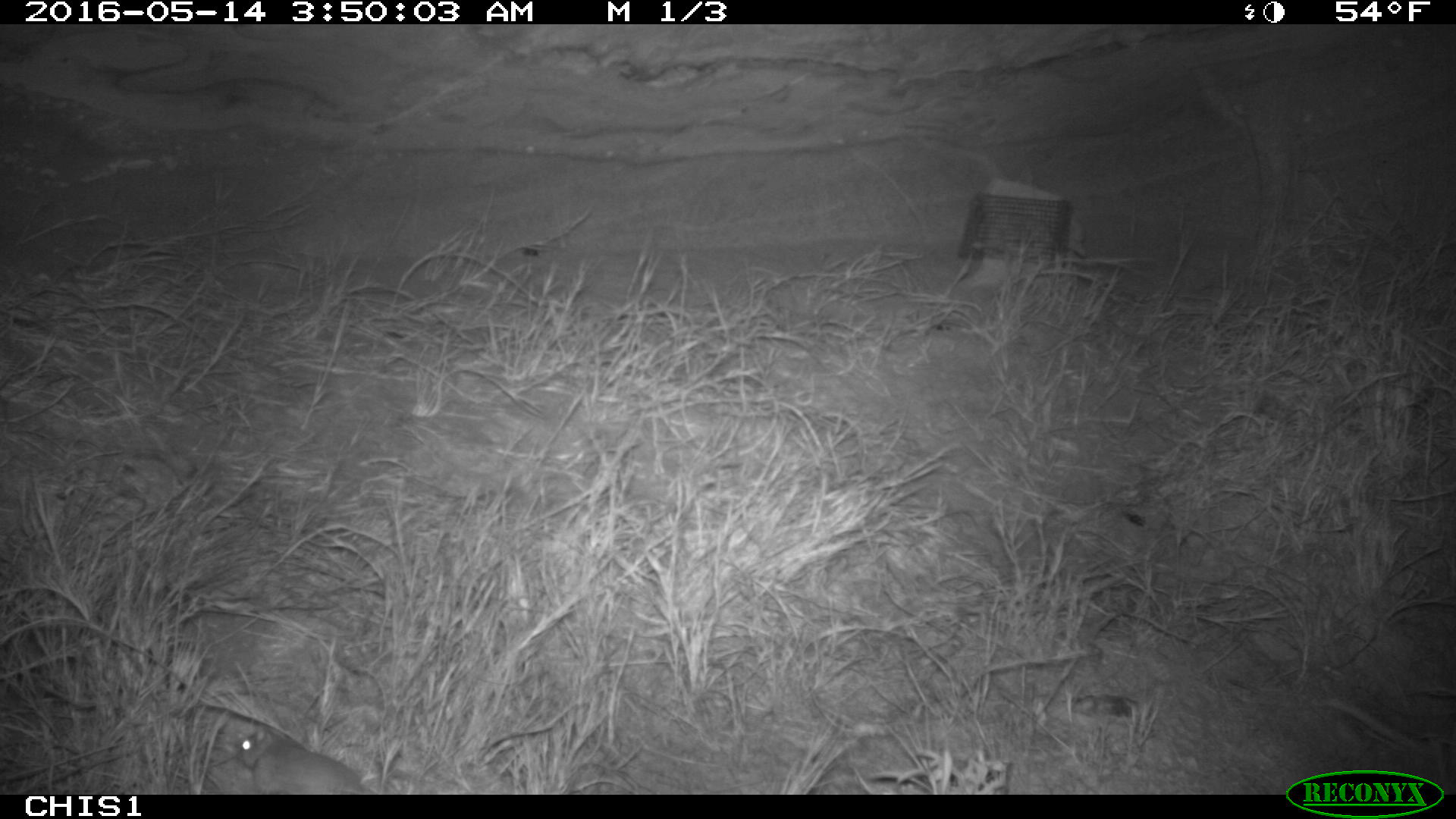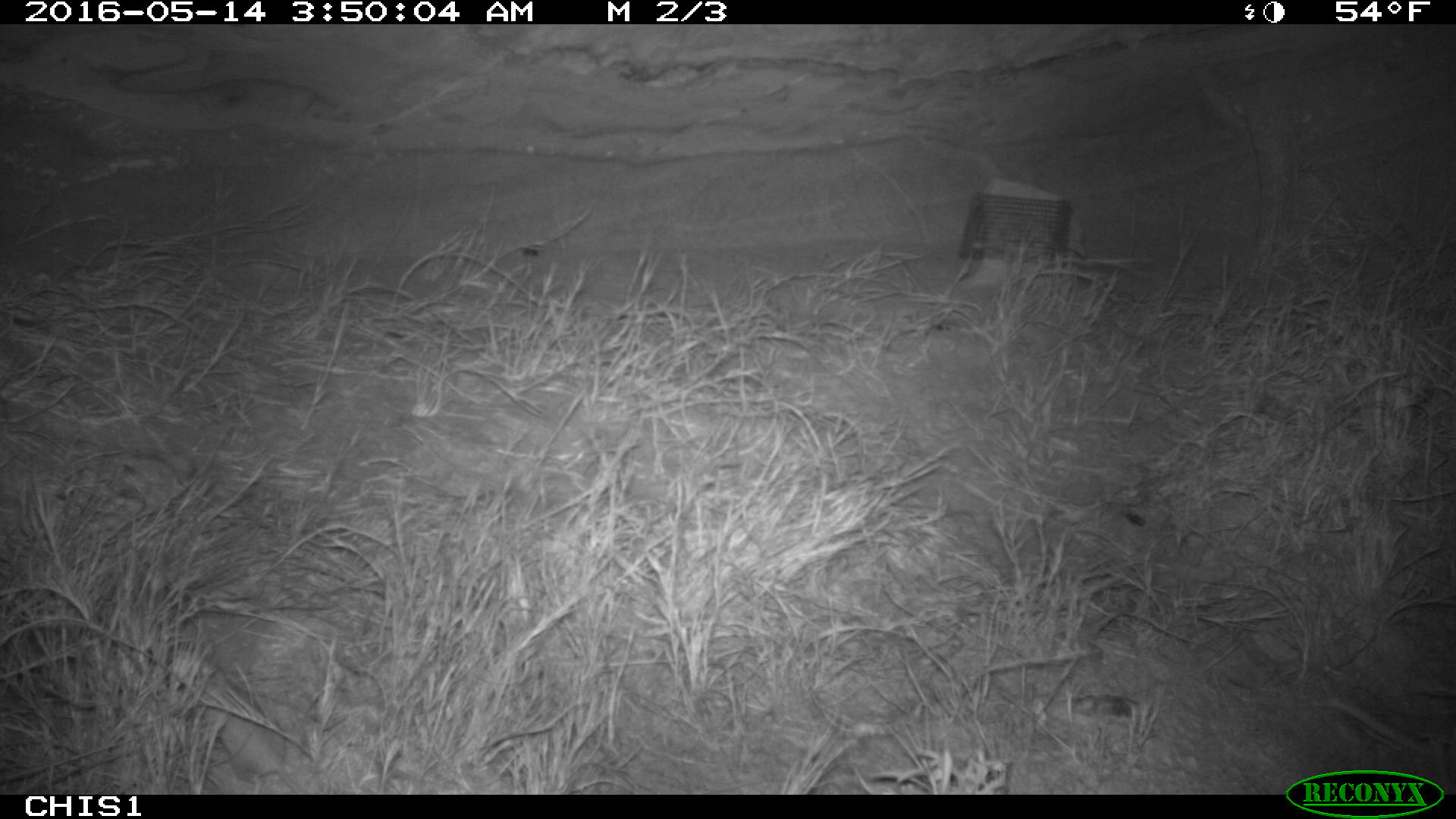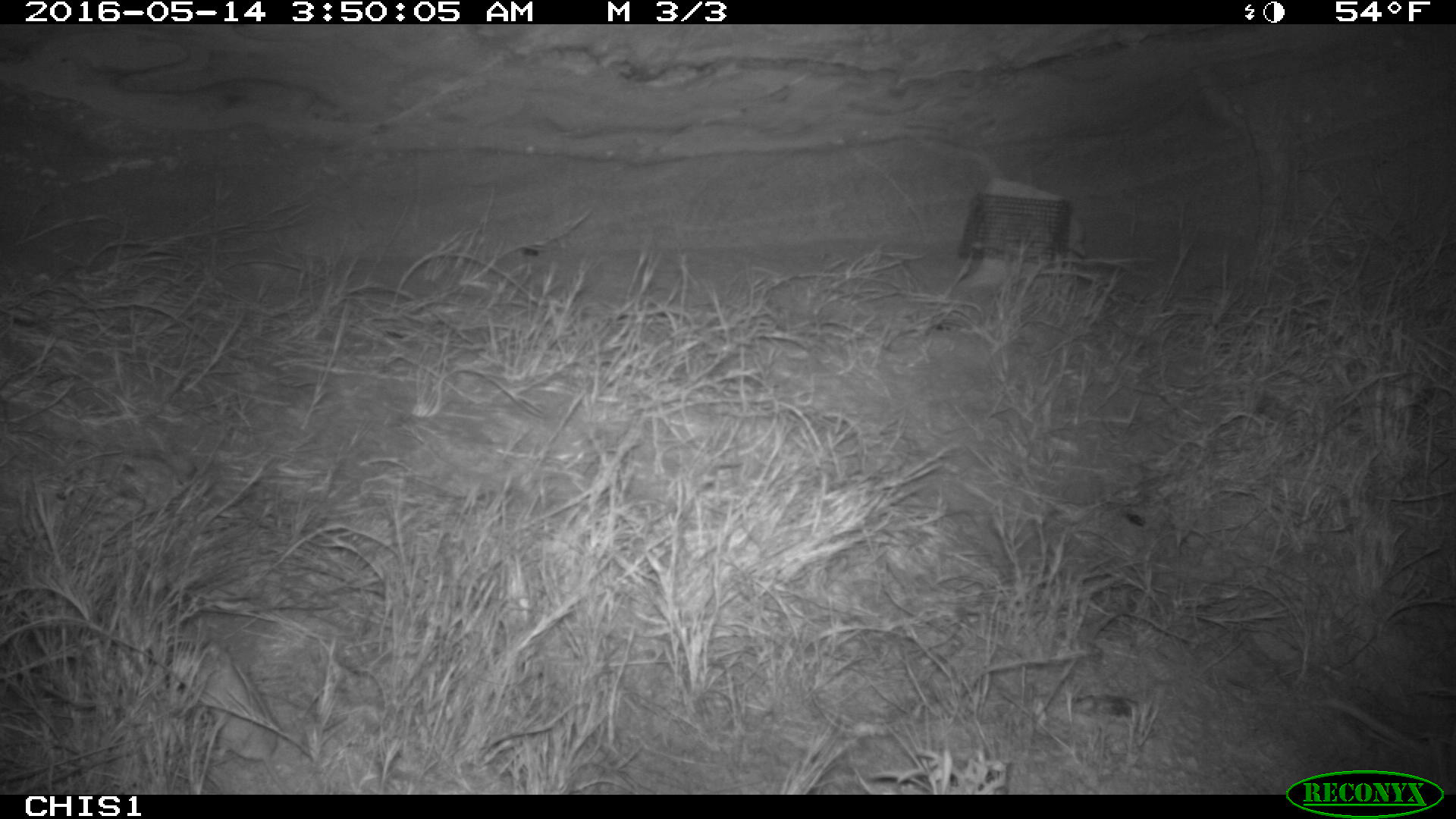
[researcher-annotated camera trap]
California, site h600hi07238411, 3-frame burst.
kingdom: Animalia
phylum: Chordata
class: Mammalia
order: Rodentia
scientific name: Rodentia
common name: rodent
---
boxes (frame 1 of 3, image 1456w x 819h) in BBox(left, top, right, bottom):
rodent: BBox(235, 736, 369, 793)